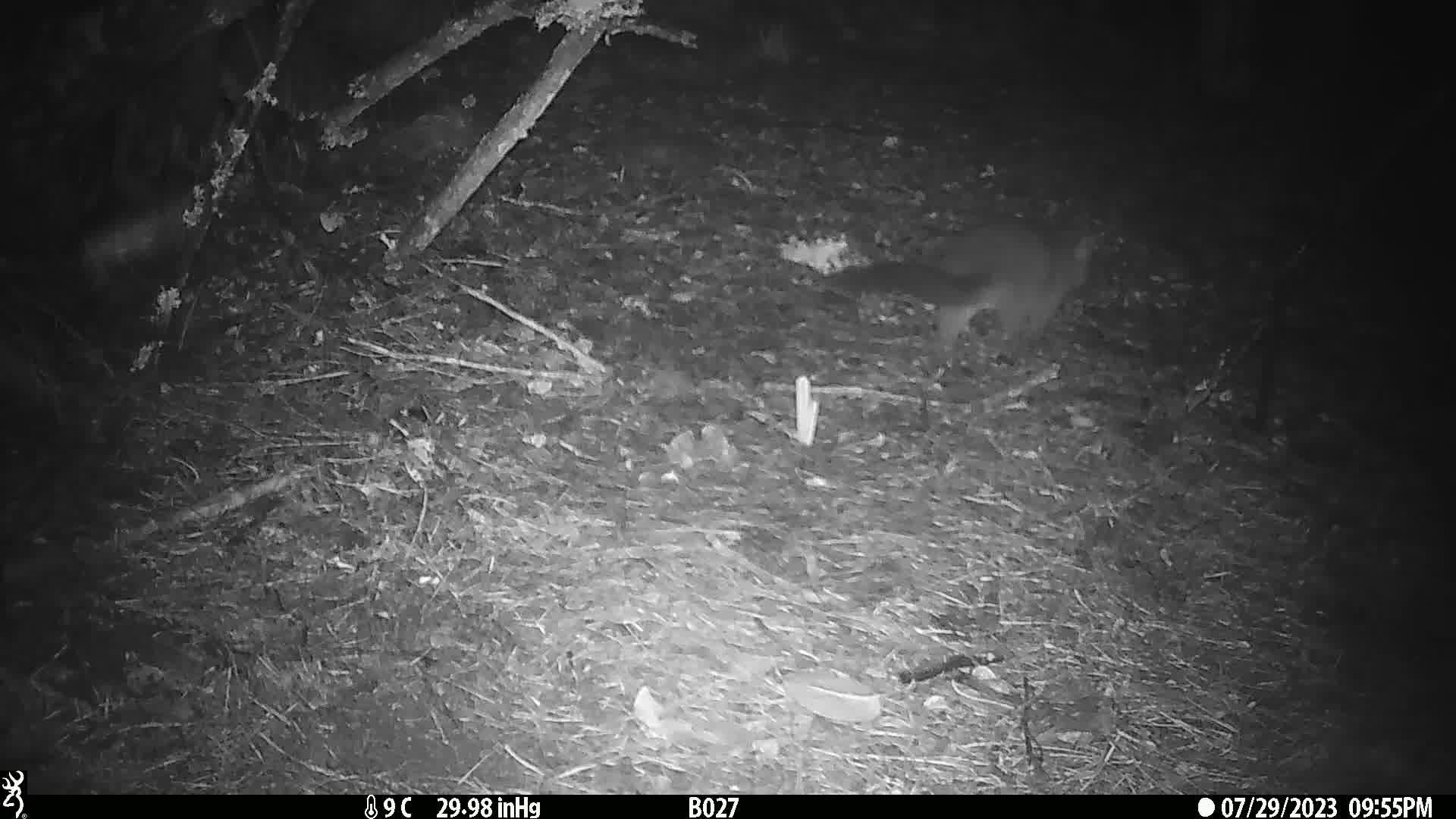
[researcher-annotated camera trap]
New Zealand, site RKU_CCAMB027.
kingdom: Animalia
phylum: Chordata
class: Mammalia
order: Diprotodontia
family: Phalangeridae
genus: Trichosurus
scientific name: Trichosurus vulpecula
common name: common brushtail possum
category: possum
Possum (common brushtail possum) (Trichosurus vulpecula).